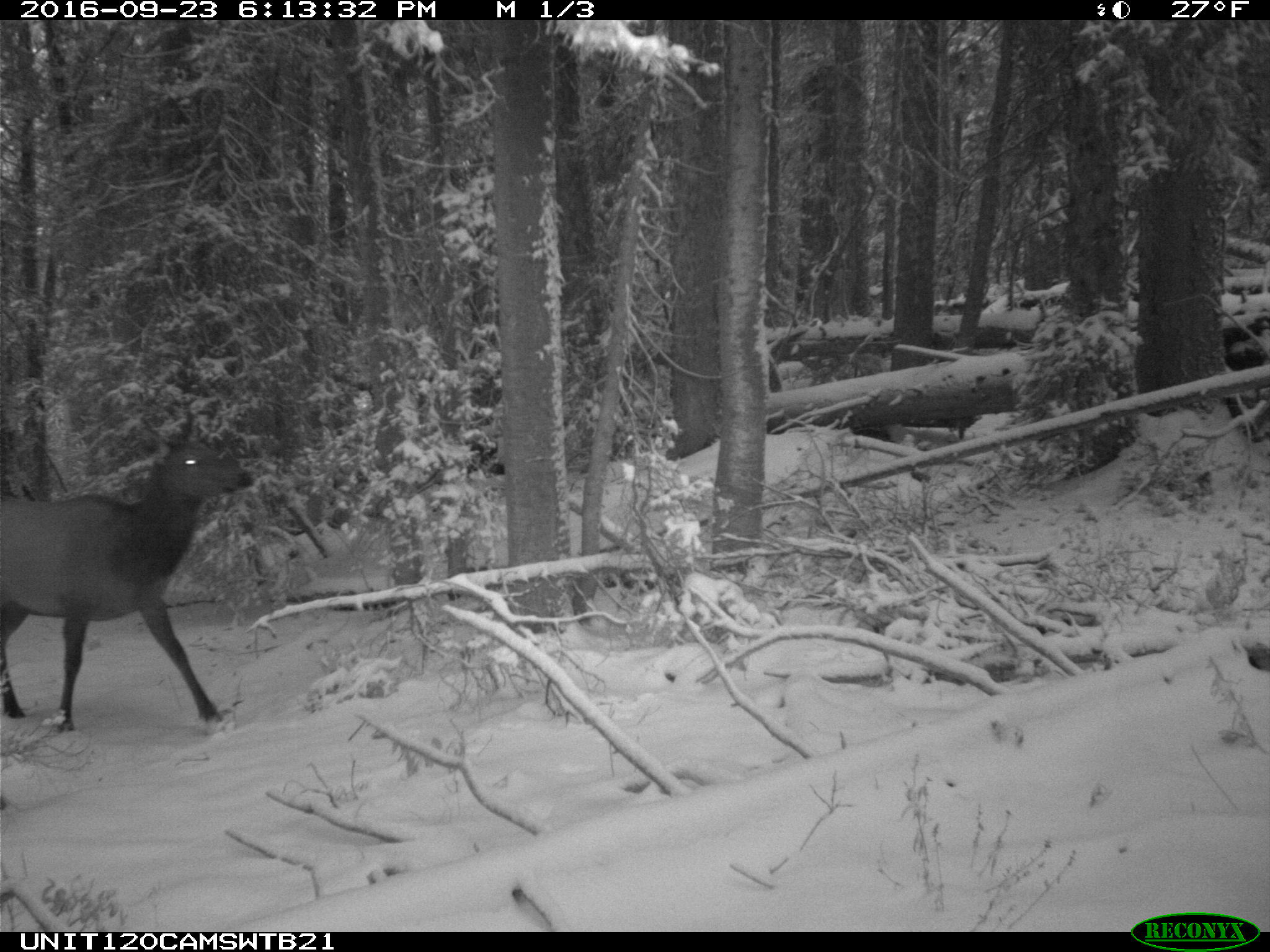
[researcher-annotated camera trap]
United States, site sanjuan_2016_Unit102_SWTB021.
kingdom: Animalia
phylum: Chordata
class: Mammalia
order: Artiodactyla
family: Cervidae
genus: Cervus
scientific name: Cervus elaphus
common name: red deer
Cervus elaphus (red deer).